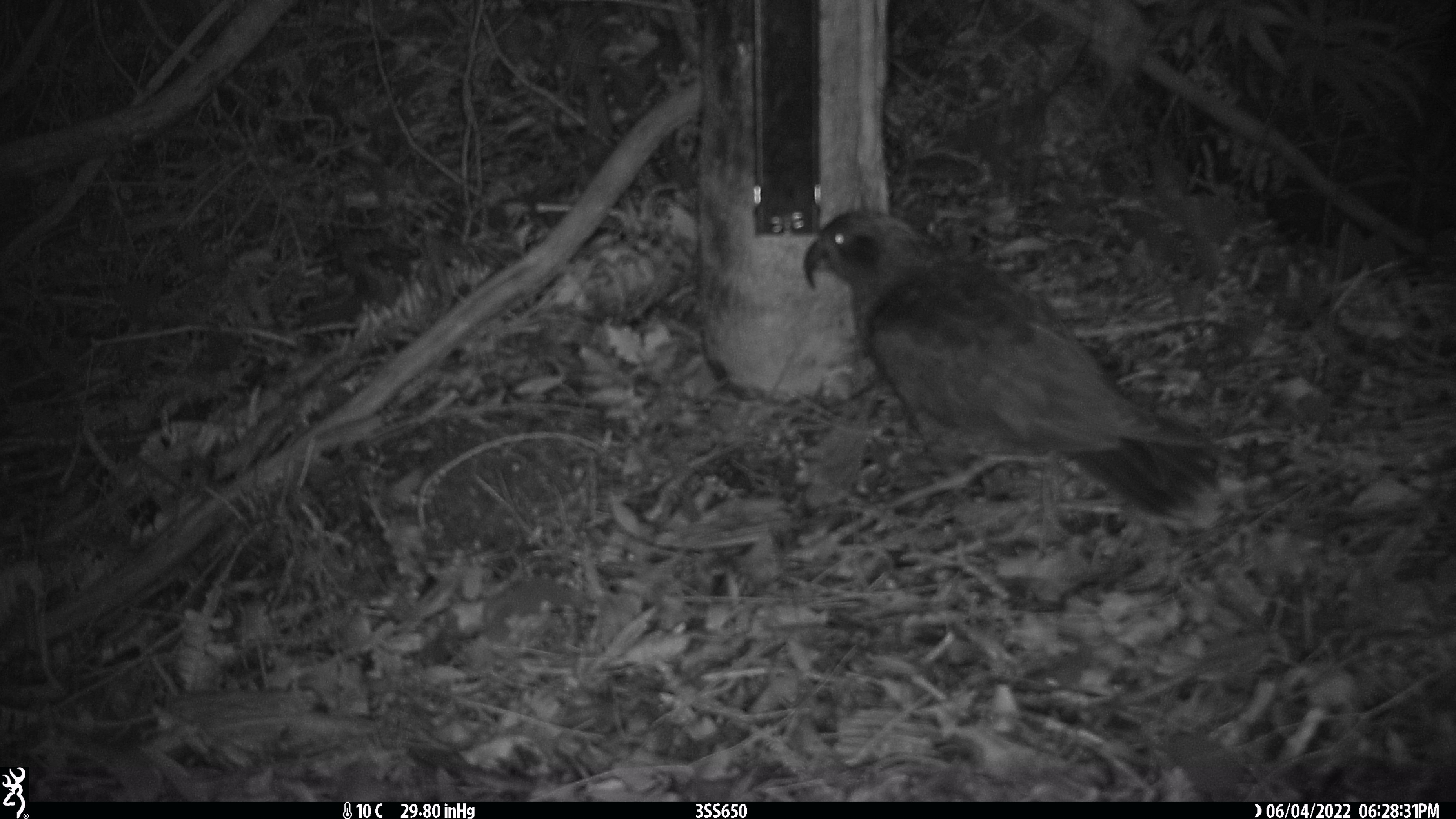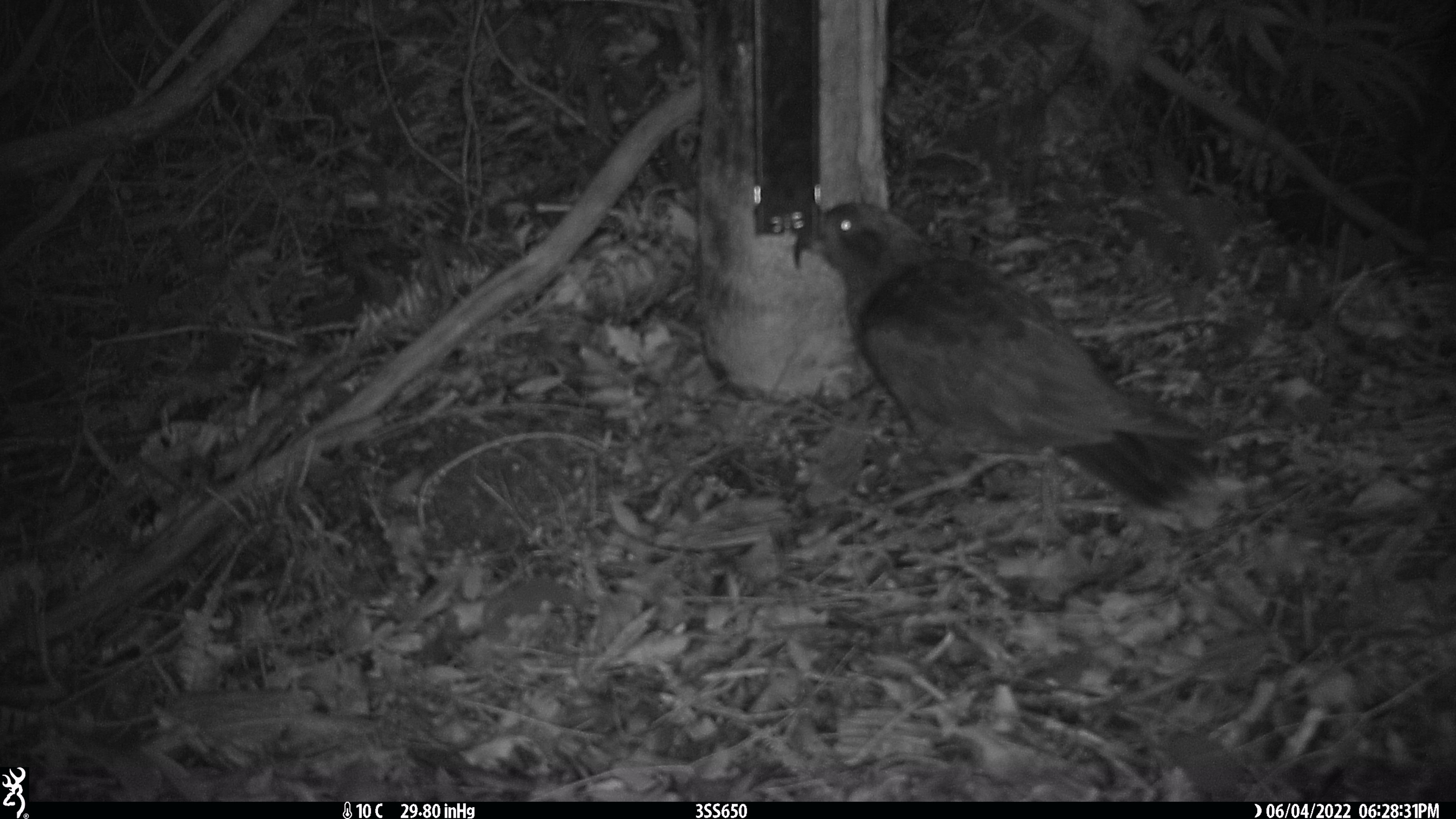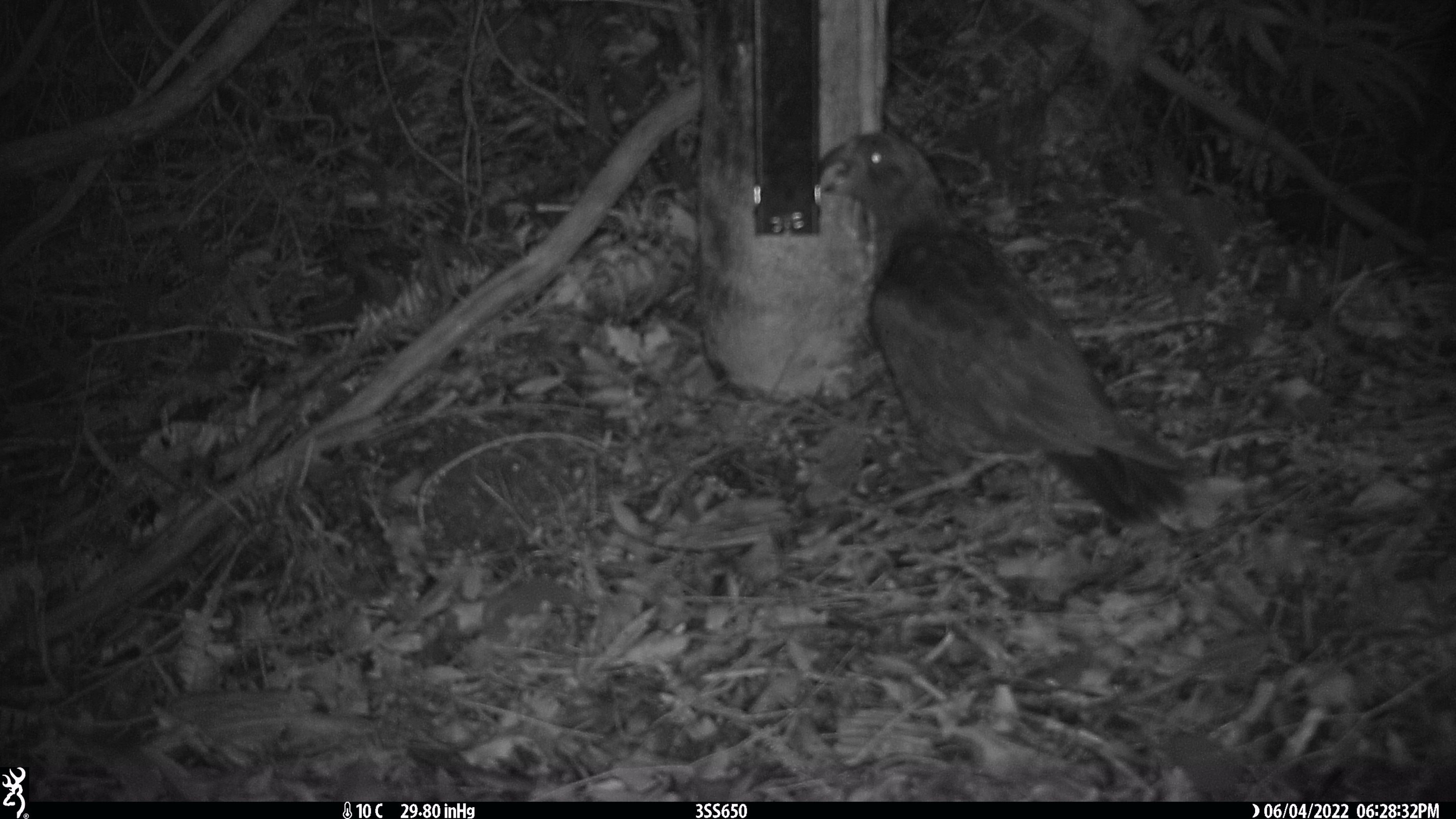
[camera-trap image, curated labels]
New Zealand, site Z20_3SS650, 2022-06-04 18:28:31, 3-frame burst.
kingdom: Animalia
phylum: Chordata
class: Aves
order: Psittaciformes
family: Strigopidae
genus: Nestor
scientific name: Nestor notabilis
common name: kea